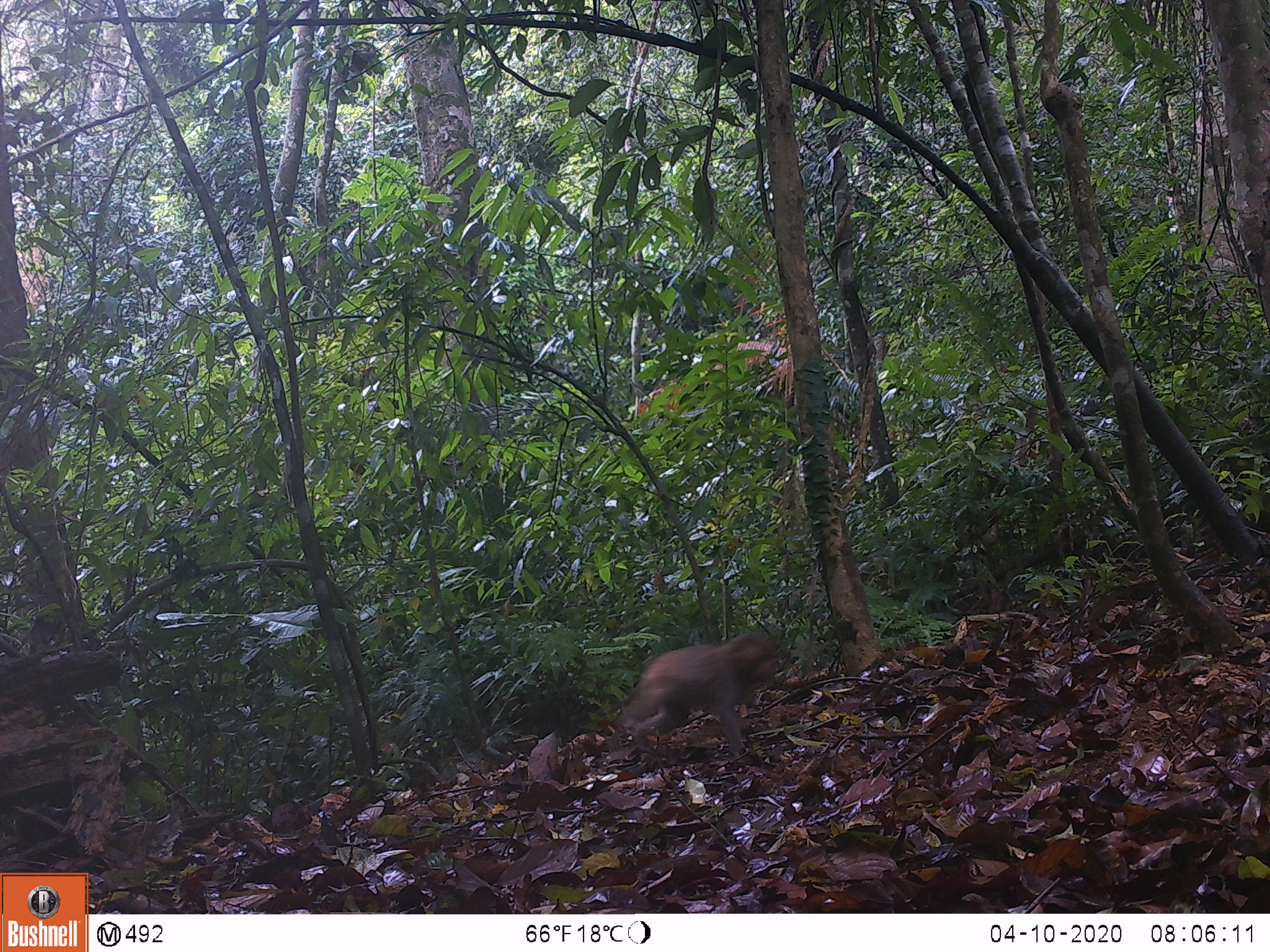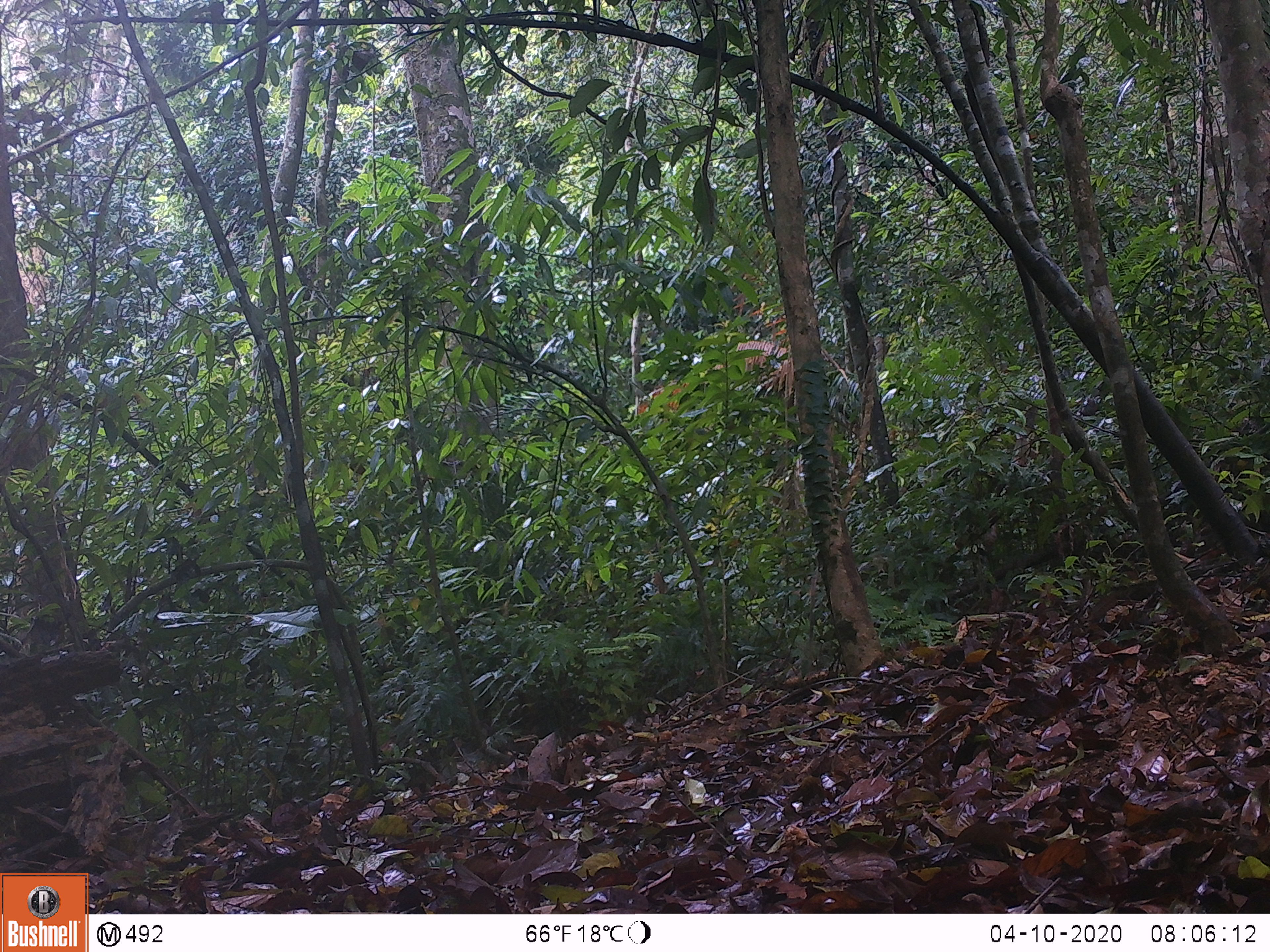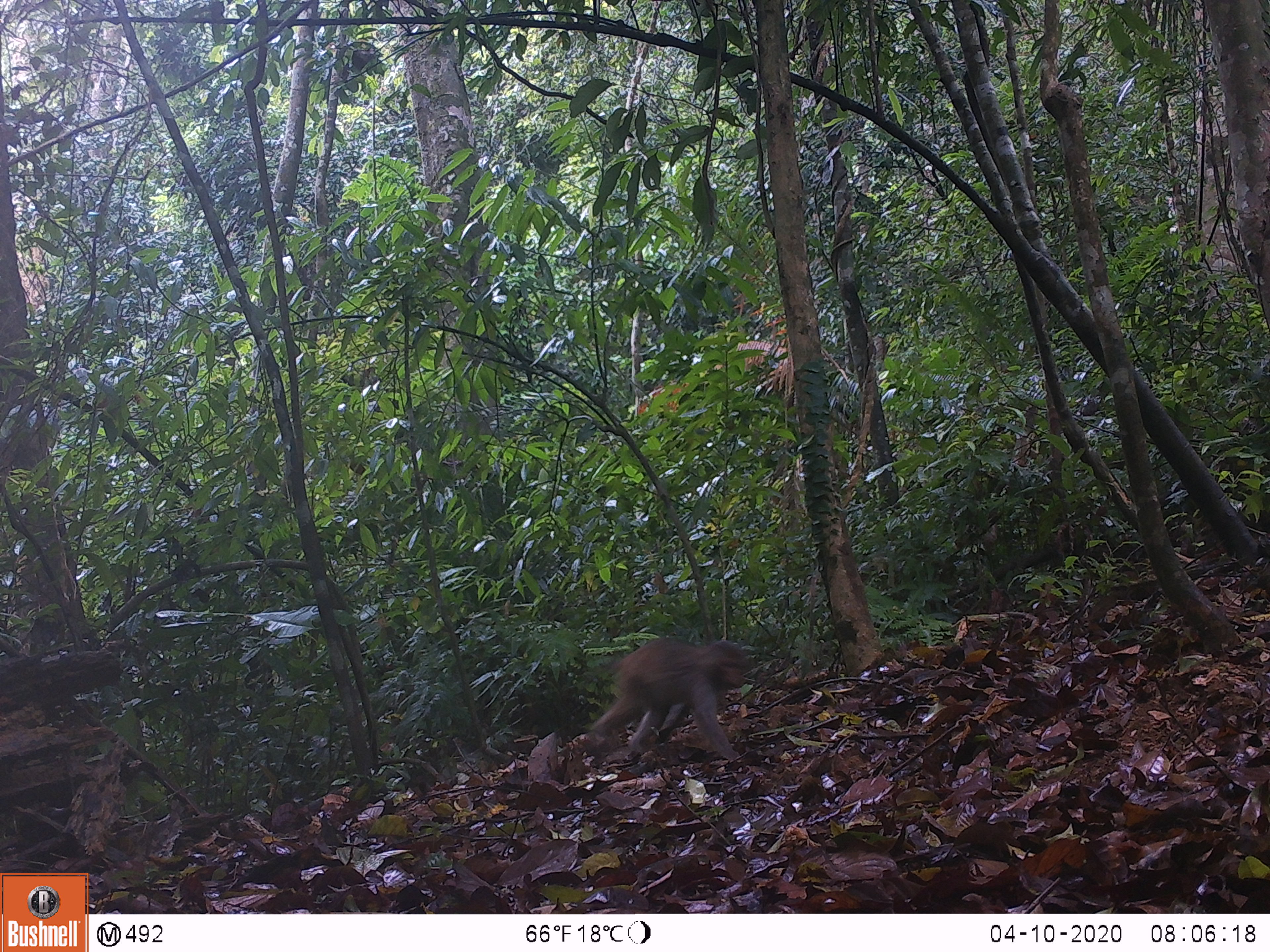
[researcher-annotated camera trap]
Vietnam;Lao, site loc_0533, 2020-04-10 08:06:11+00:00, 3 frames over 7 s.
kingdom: Animalia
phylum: Chordata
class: Mammalia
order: Primates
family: Cercopithecidae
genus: Macaca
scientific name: Macaca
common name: macaques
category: assam or rhesus macaque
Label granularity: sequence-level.